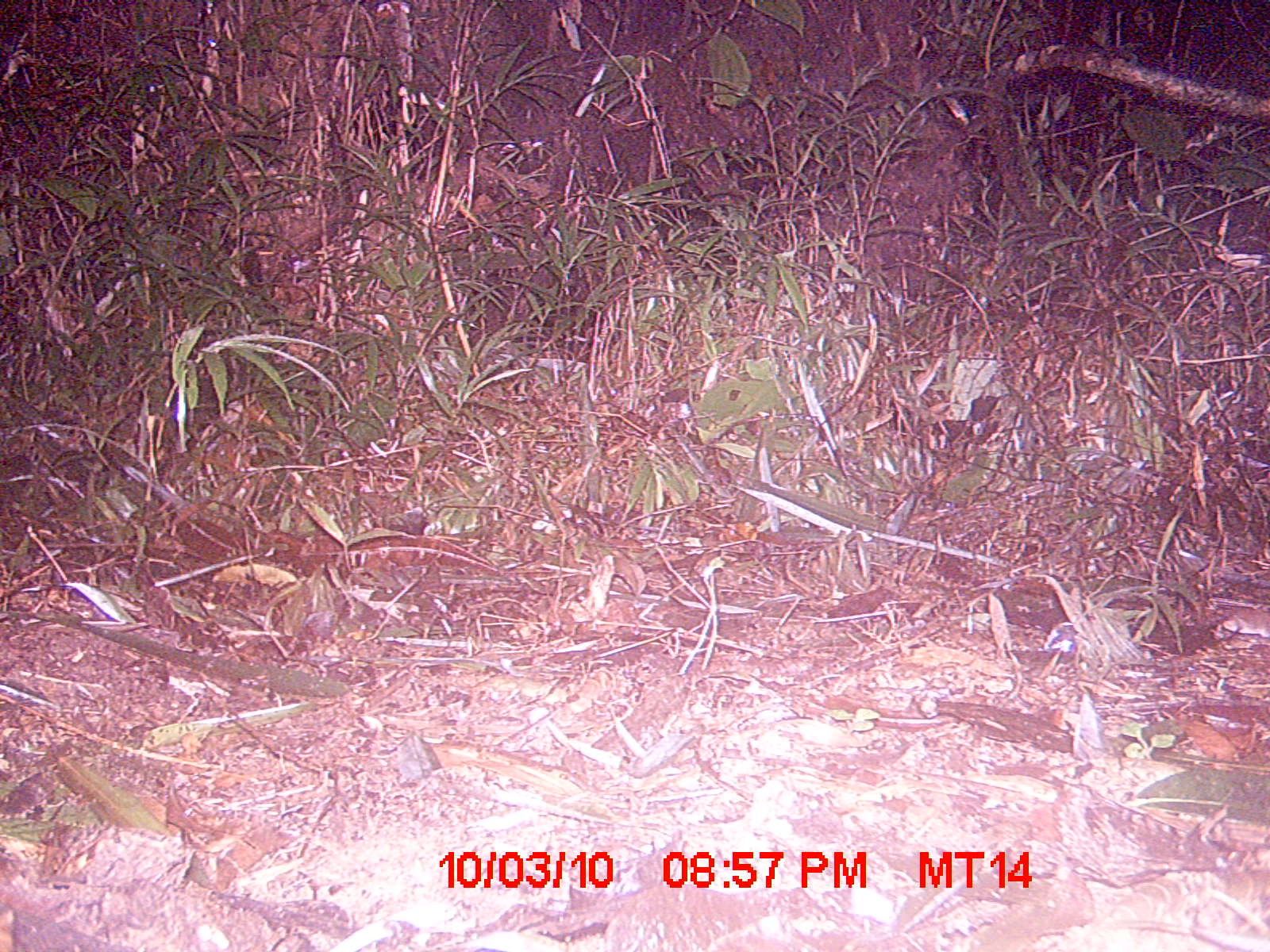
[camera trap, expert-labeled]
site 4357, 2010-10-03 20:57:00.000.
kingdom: Animalia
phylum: Chordata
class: Mammalia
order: Eulipotyphla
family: Soricidae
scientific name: Soricidae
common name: shrews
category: unknown shrew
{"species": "unknown shrew (shrews) (Soricidae)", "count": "1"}